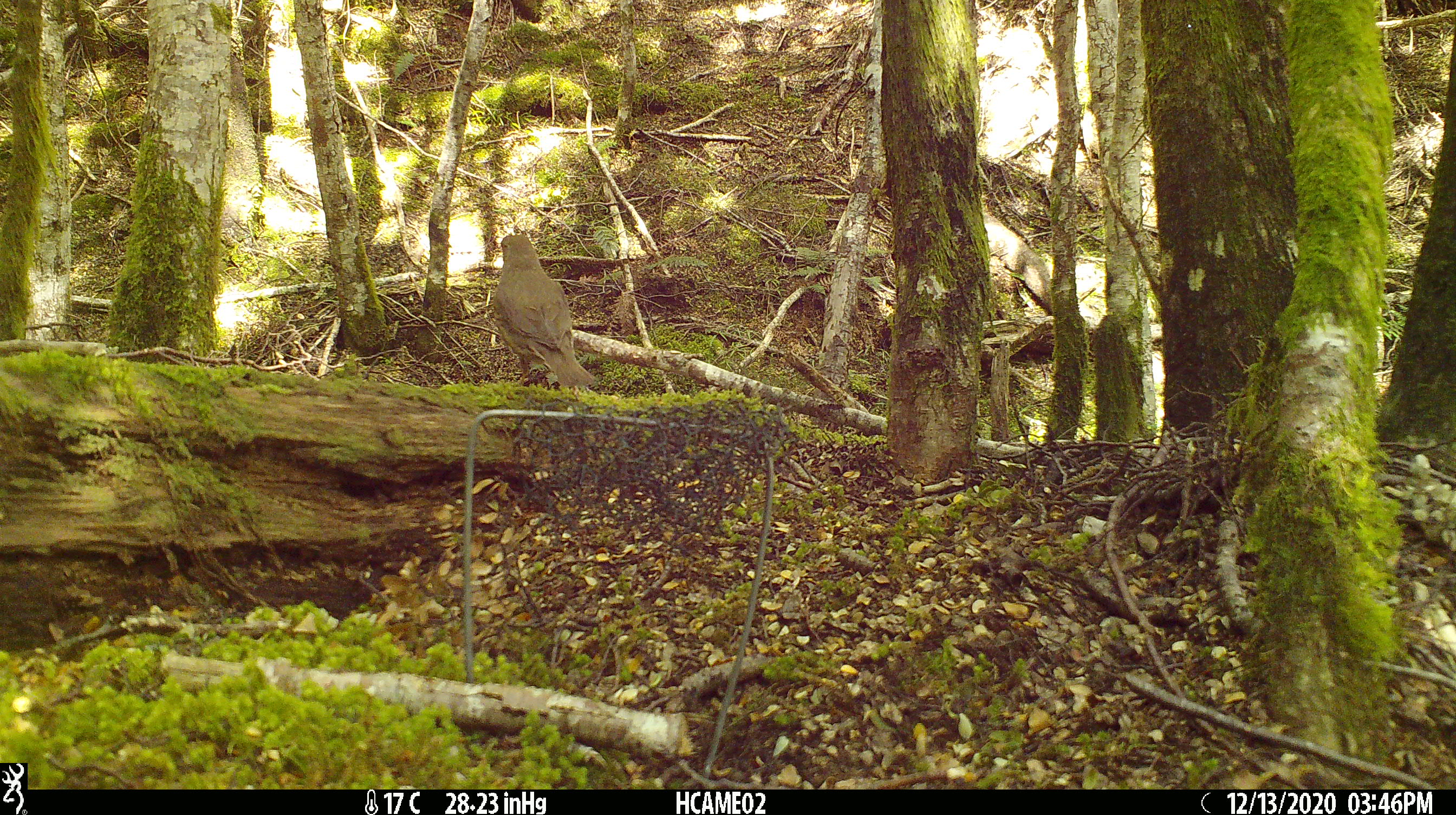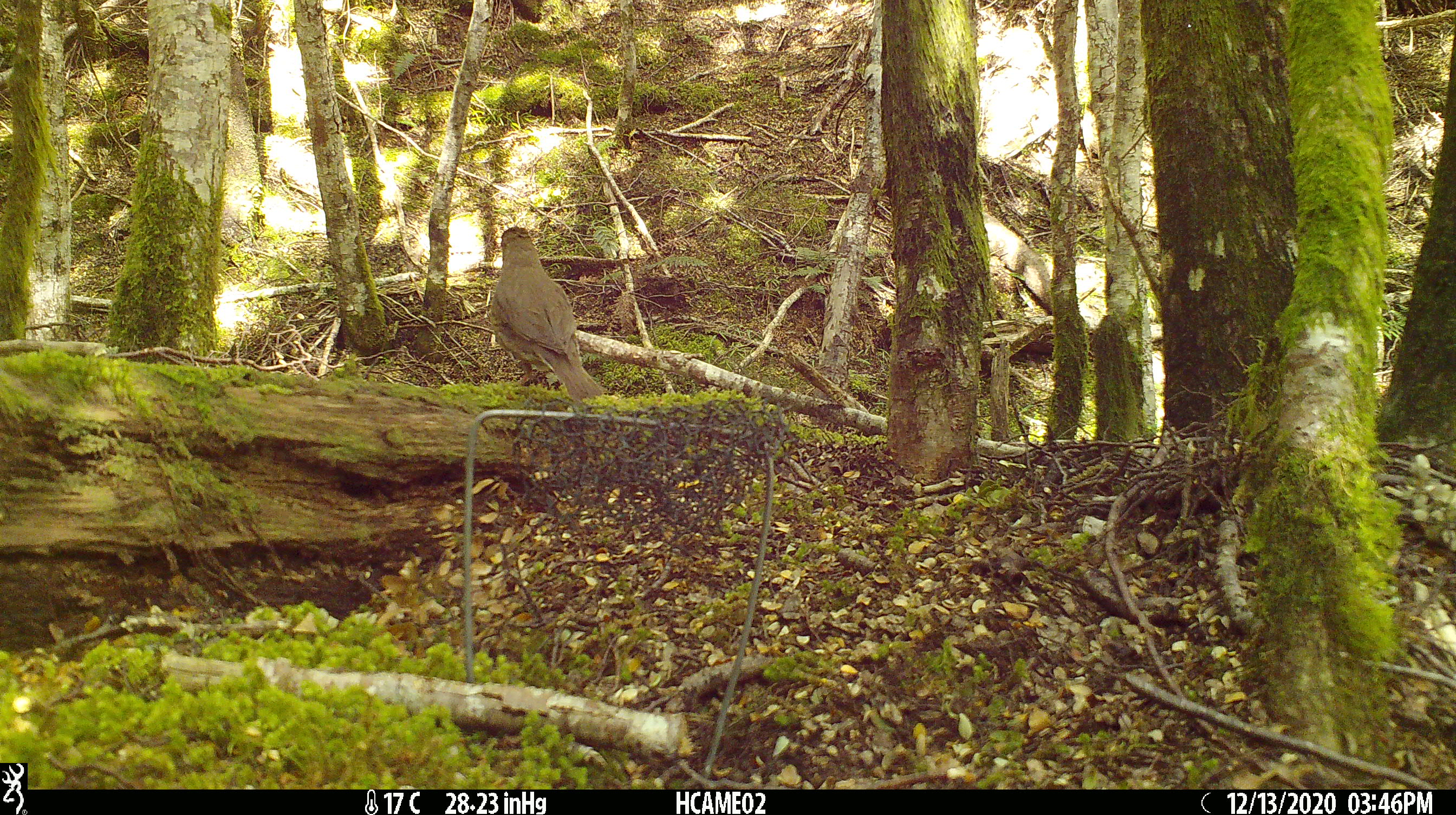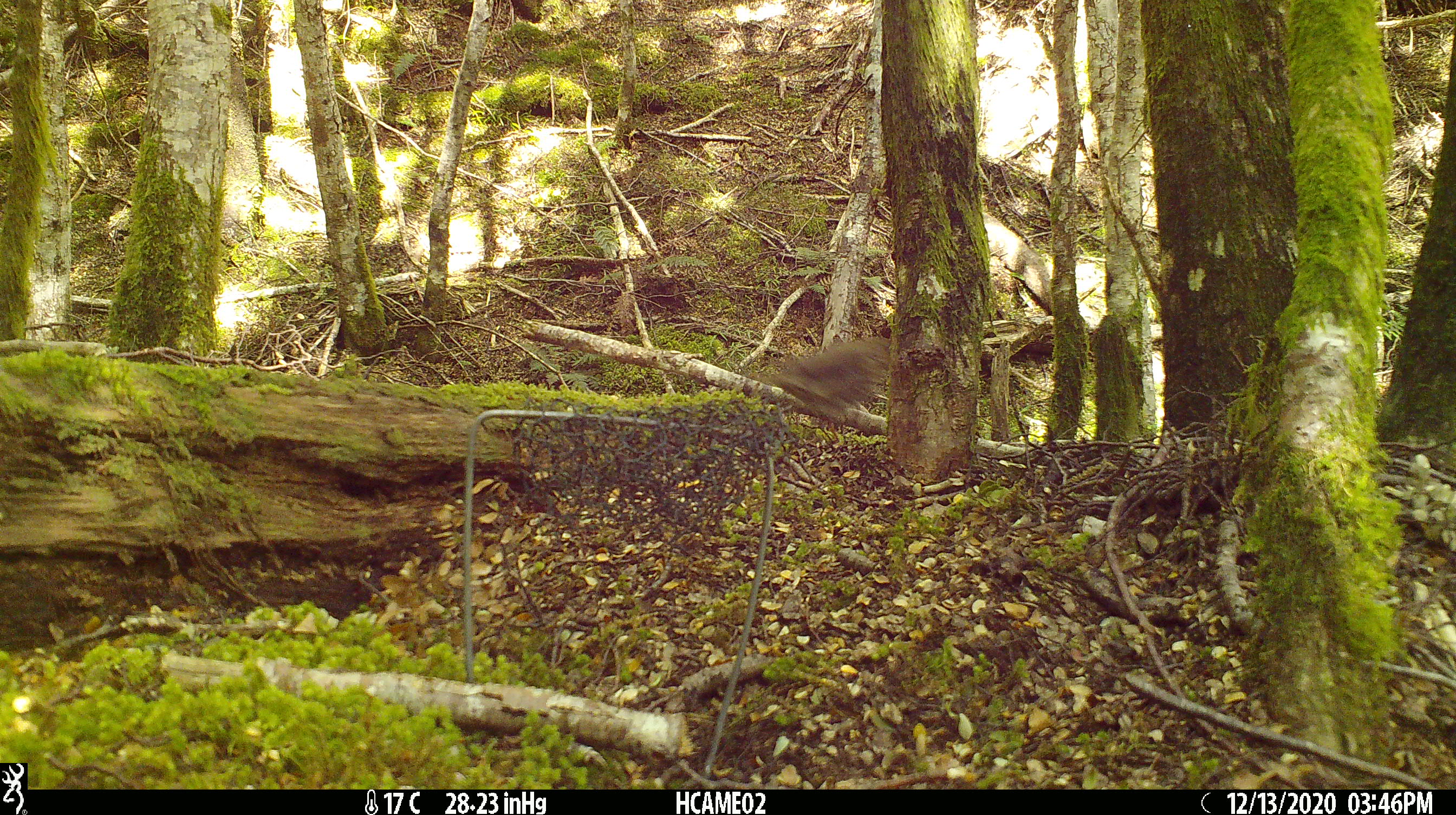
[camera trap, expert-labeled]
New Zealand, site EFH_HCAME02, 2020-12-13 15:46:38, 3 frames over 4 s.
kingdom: Animalia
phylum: Chordata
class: Aves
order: Passeriformes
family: Turdidae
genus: Turdus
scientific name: Turdus philomelos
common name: song thrush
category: thrush